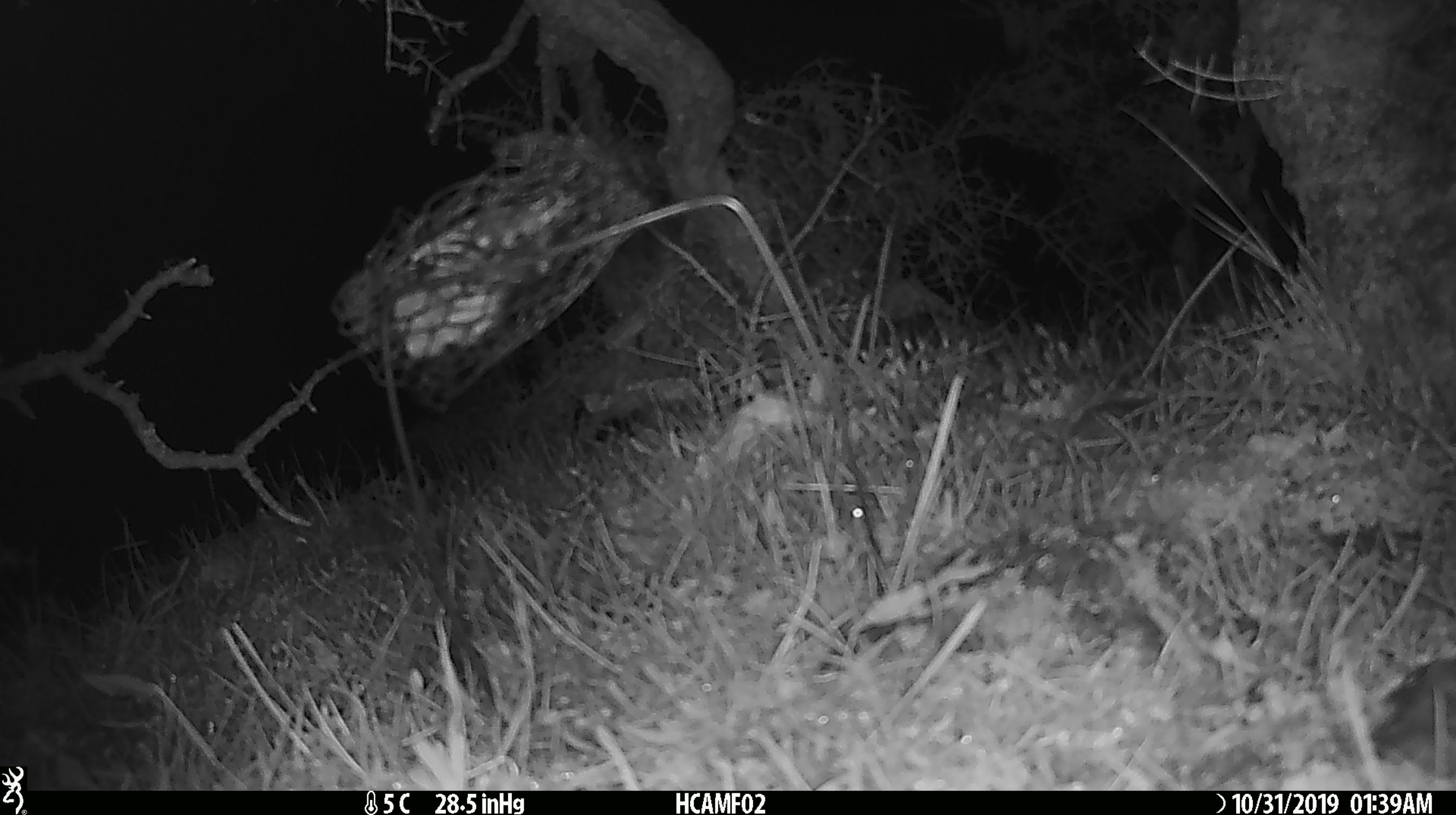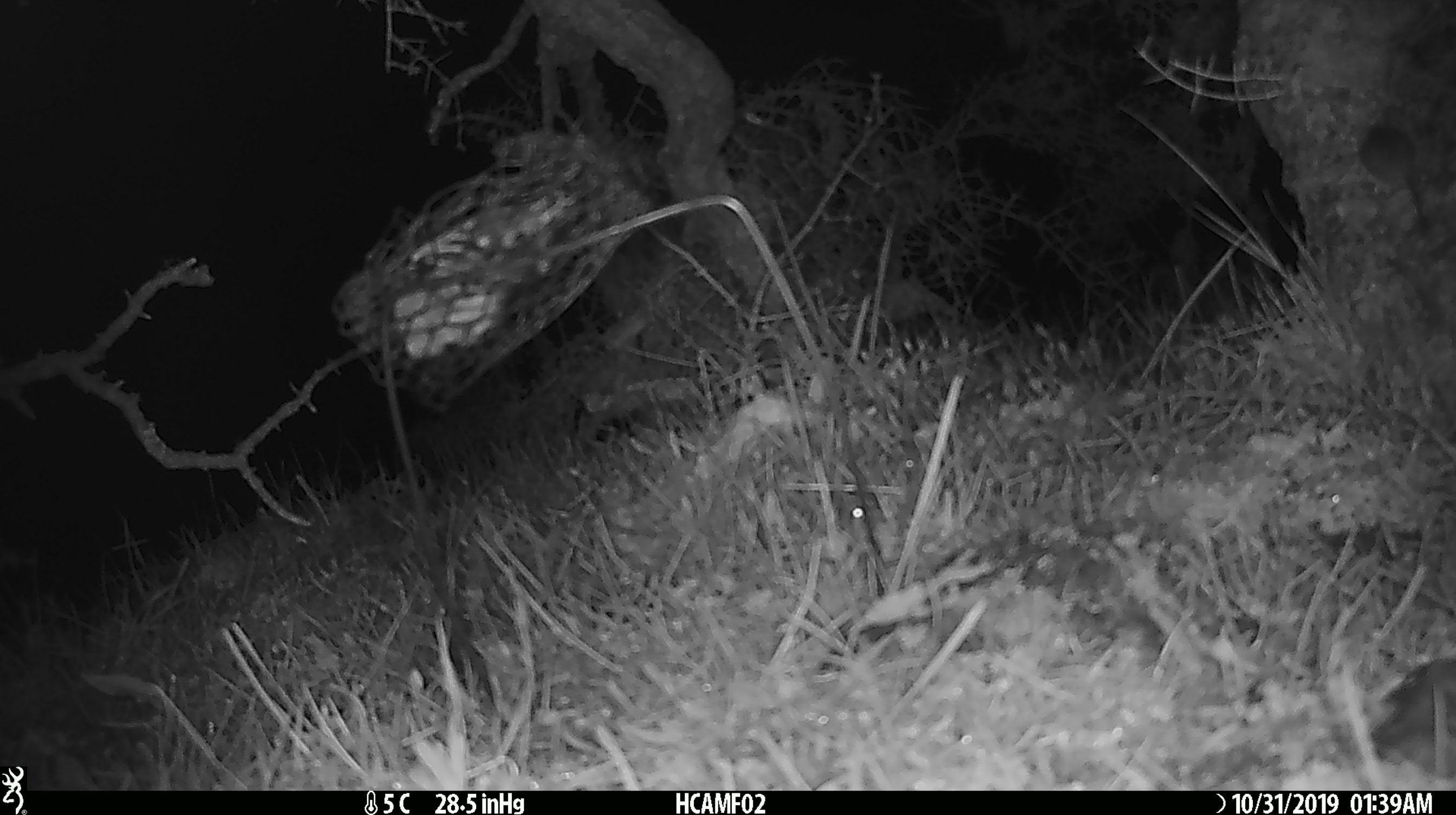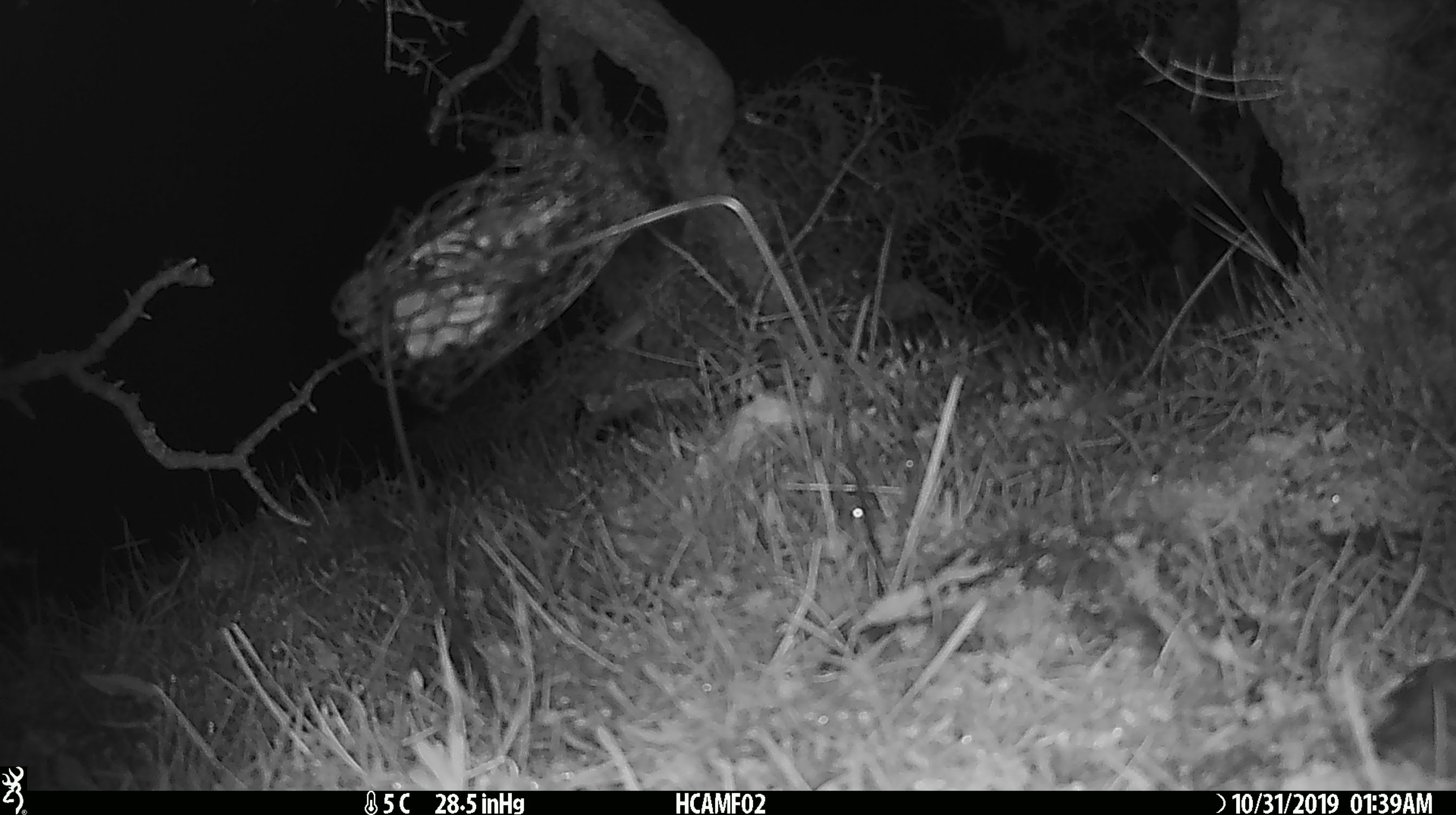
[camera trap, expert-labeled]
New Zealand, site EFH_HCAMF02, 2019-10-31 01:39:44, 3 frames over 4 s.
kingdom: Animalia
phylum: Chordata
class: Mammalia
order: Rodentia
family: Muridae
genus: Mus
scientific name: Mus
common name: mouse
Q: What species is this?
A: Mouse (Mus).